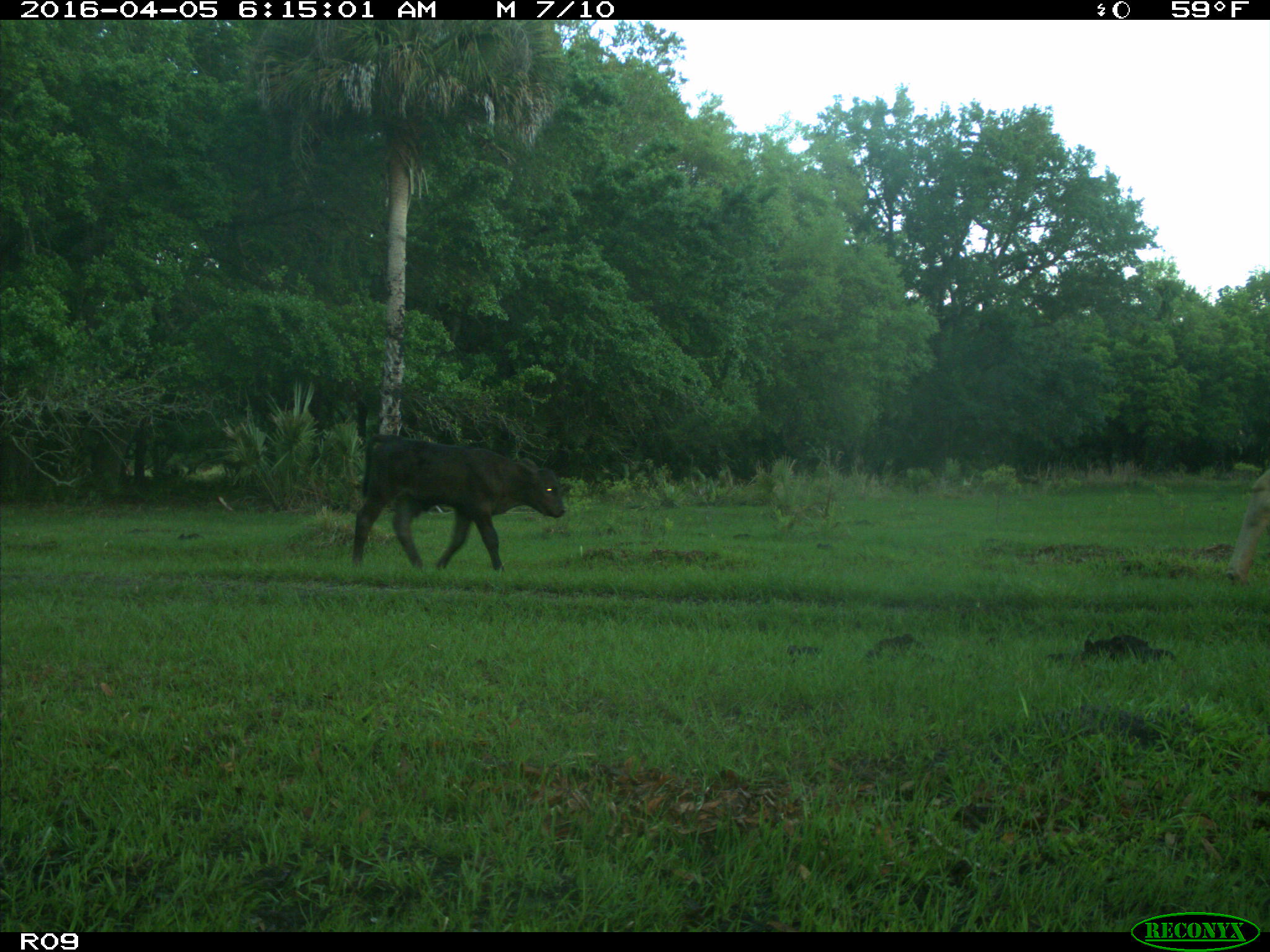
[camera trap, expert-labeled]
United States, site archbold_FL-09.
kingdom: Animalia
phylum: Chordata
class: Mammalia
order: Artiodactyla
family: Bovidae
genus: Bos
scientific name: Bos taurus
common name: domestic cow